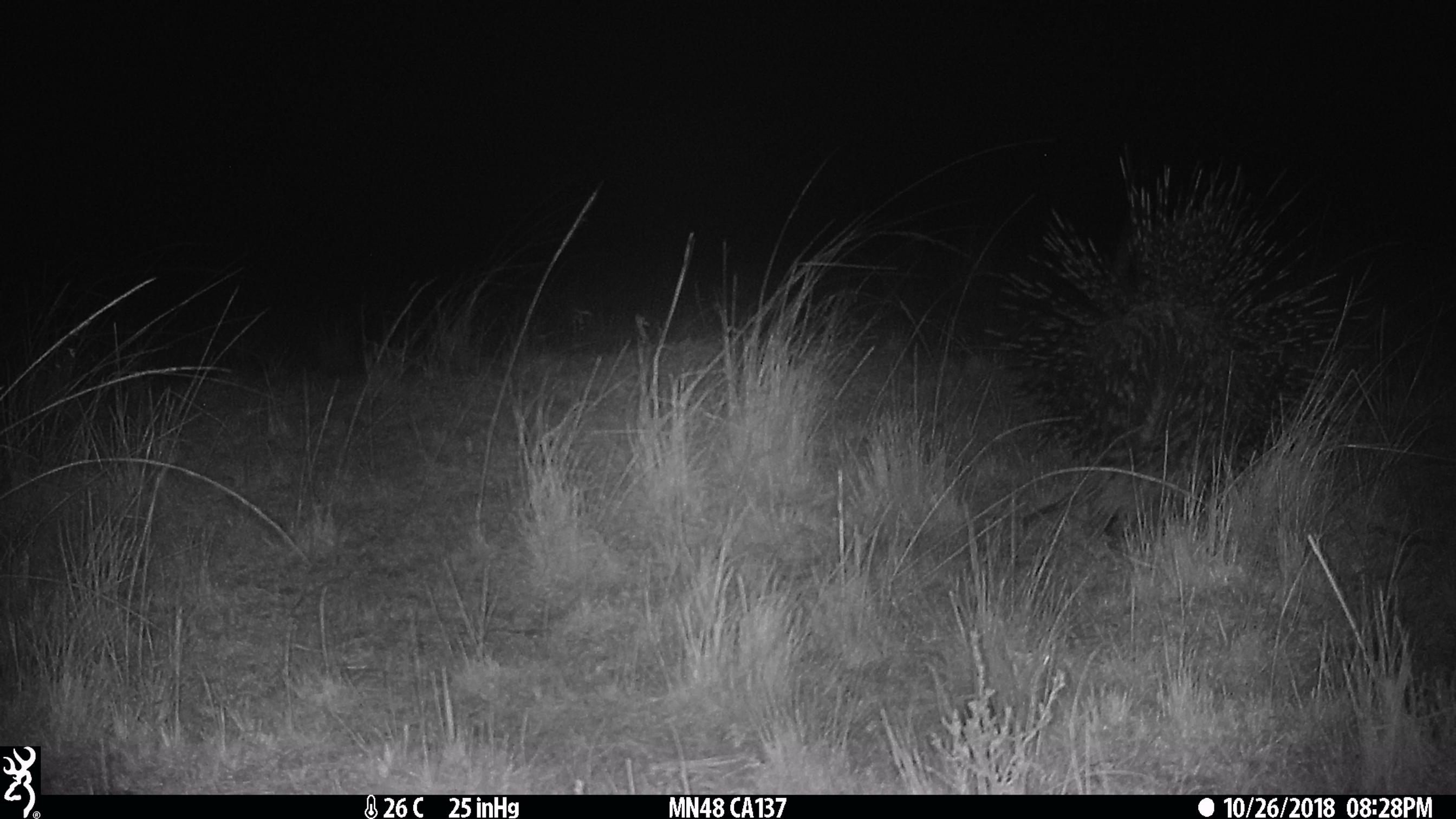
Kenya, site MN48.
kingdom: Animalia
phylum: Chordata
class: Mammalia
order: Rodentia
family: Hystricidae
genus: Hystrix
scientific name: Hystrix africaeaustralis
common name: porcupine